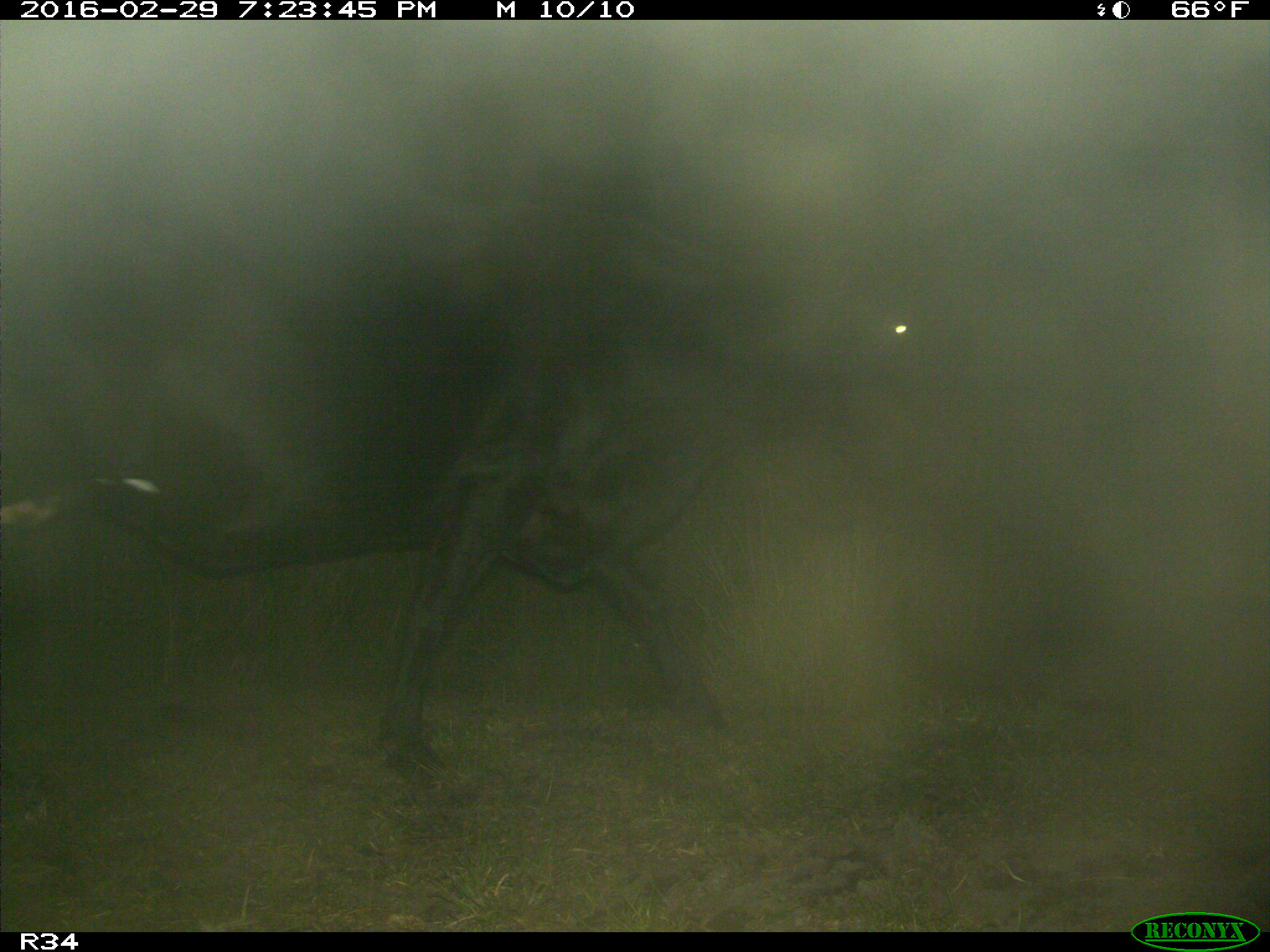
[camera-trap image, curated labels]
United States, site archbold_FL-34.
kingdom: Animalia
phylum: Chordata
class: Mammalia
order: Artiodactyla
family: Bovidae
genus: Bos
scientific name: Bos taurus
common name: domestic cow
Bos taurus (domestic cow).